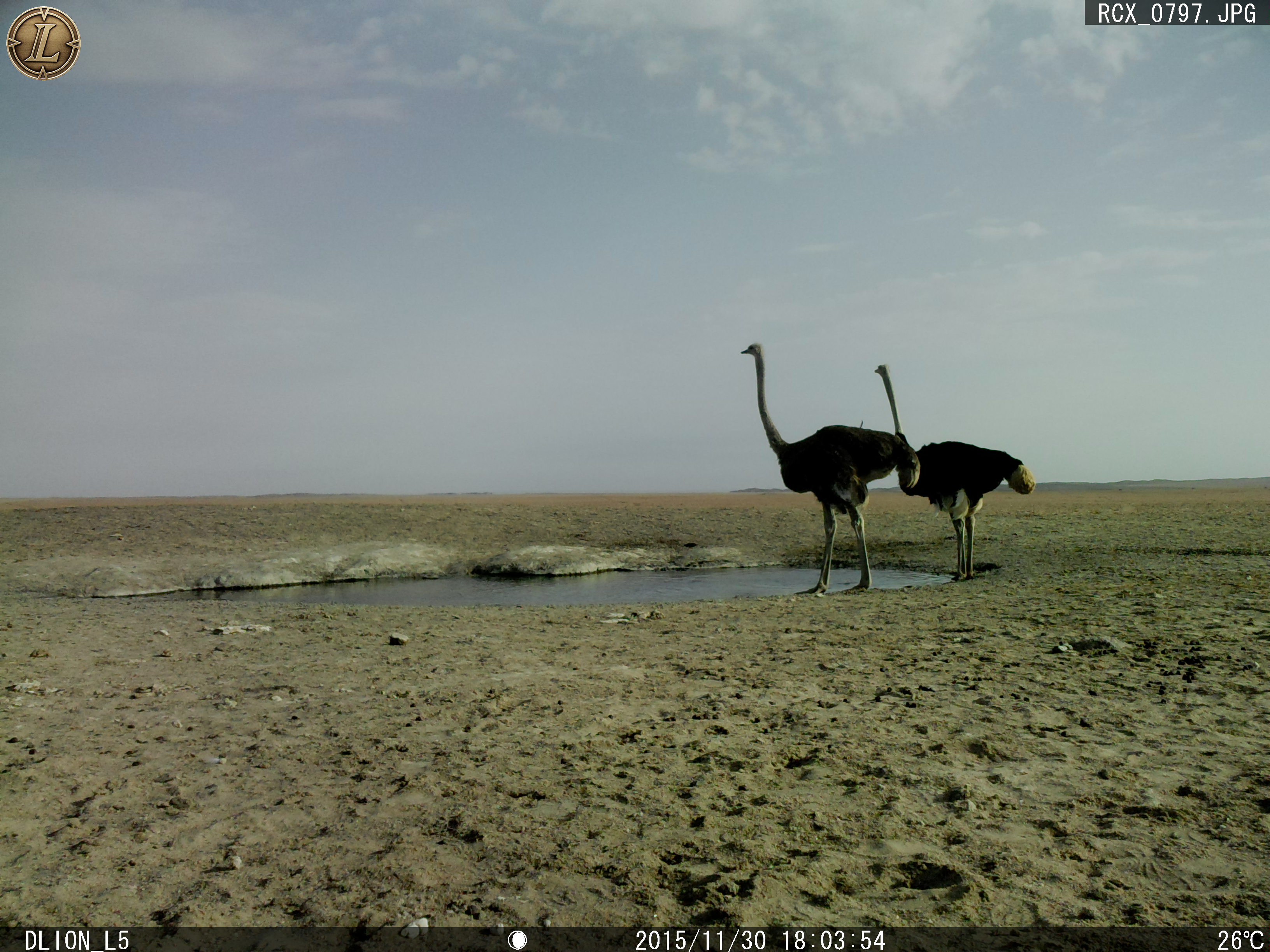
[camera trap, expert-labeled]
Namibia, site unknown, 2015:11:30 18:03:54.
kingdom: Animalia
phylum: Chordata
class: Aves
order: Struthioniformes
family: Struthionidae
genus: Struthio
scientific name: Struthio camelus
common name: common ostrich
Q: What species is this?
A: Struthio camelus (common ostrich).